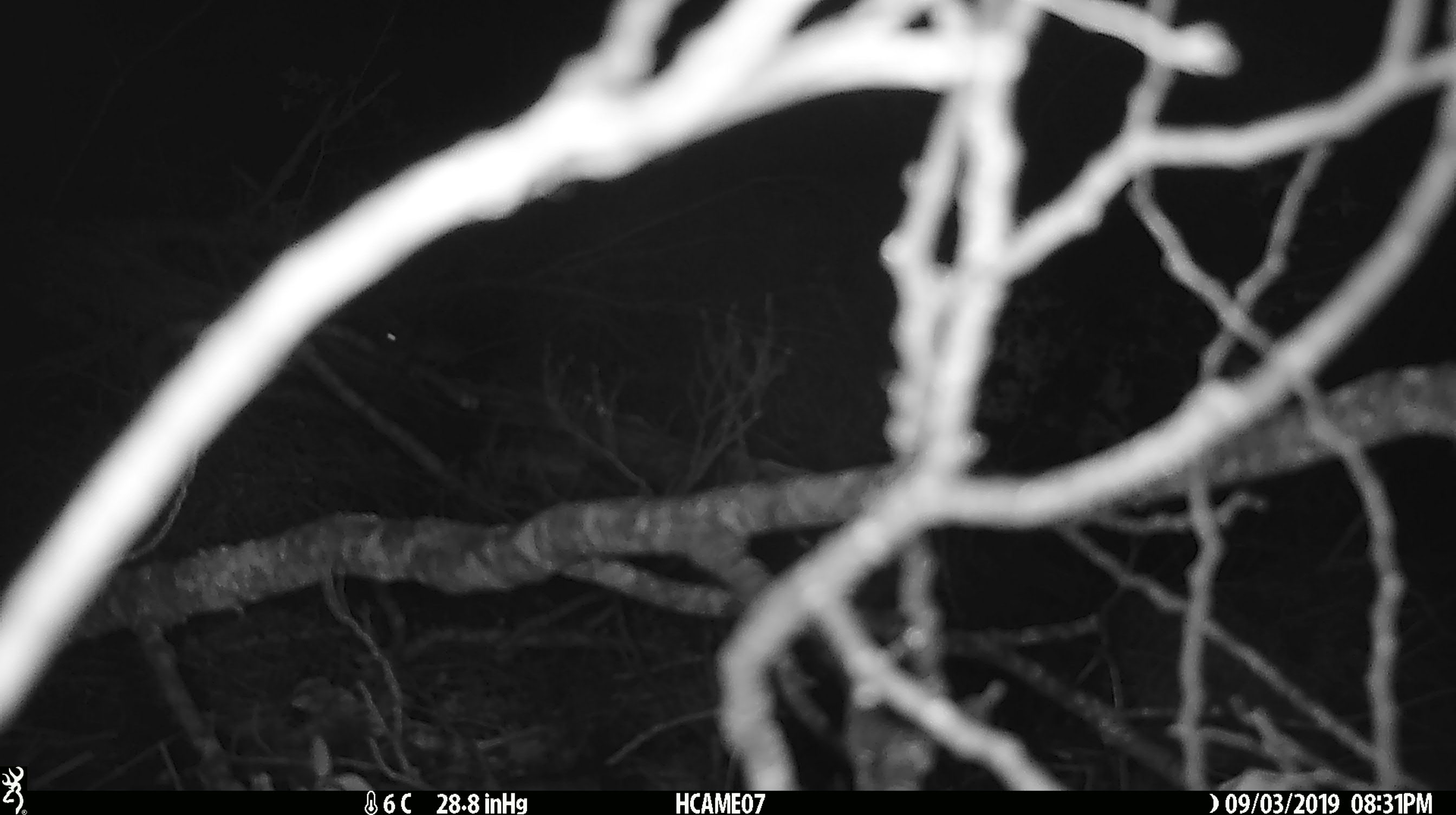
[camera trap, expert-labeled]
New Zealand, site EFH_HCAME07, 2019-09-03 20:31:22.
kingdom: Animalia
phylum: Chordata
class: Mammalia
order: Rodentia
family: Muridae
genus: Mus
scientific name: Mus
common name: mouse